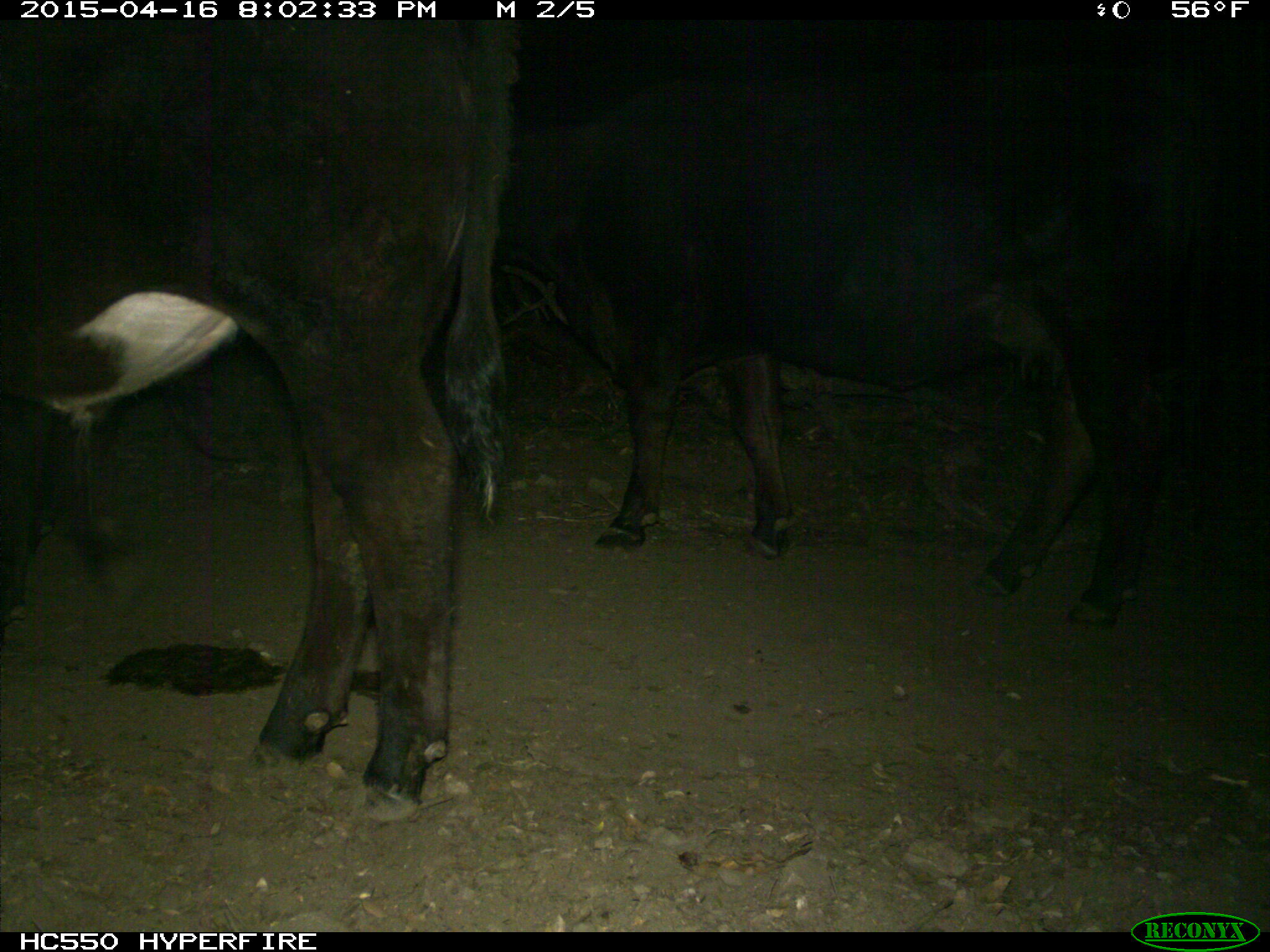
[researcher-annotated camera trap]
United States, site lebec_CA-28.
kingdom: Animalia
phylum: Chordata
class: Mammalia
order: Artiodactyla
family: Bovidae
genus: Bos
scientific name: Bos taurus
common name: domestic cow